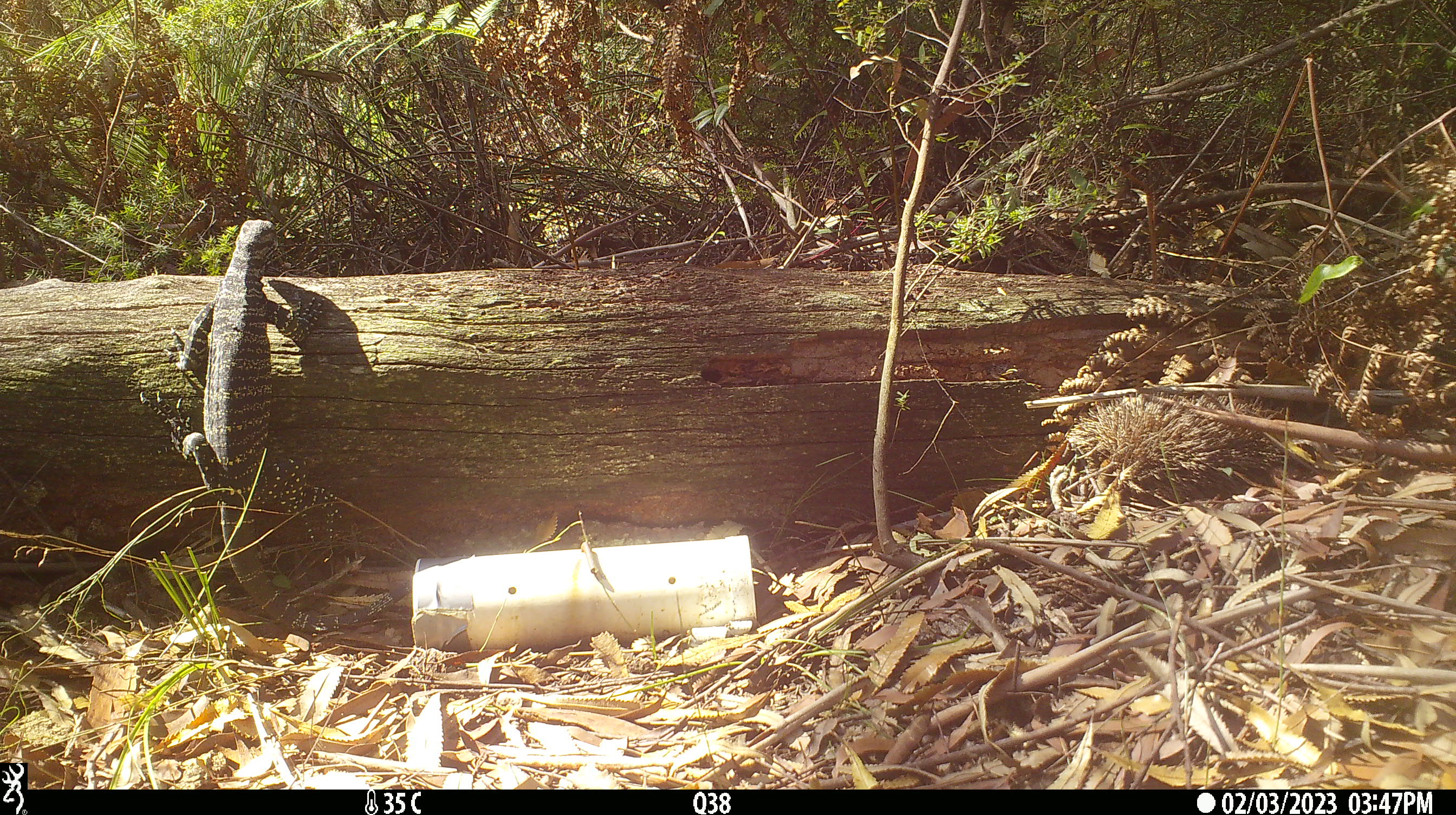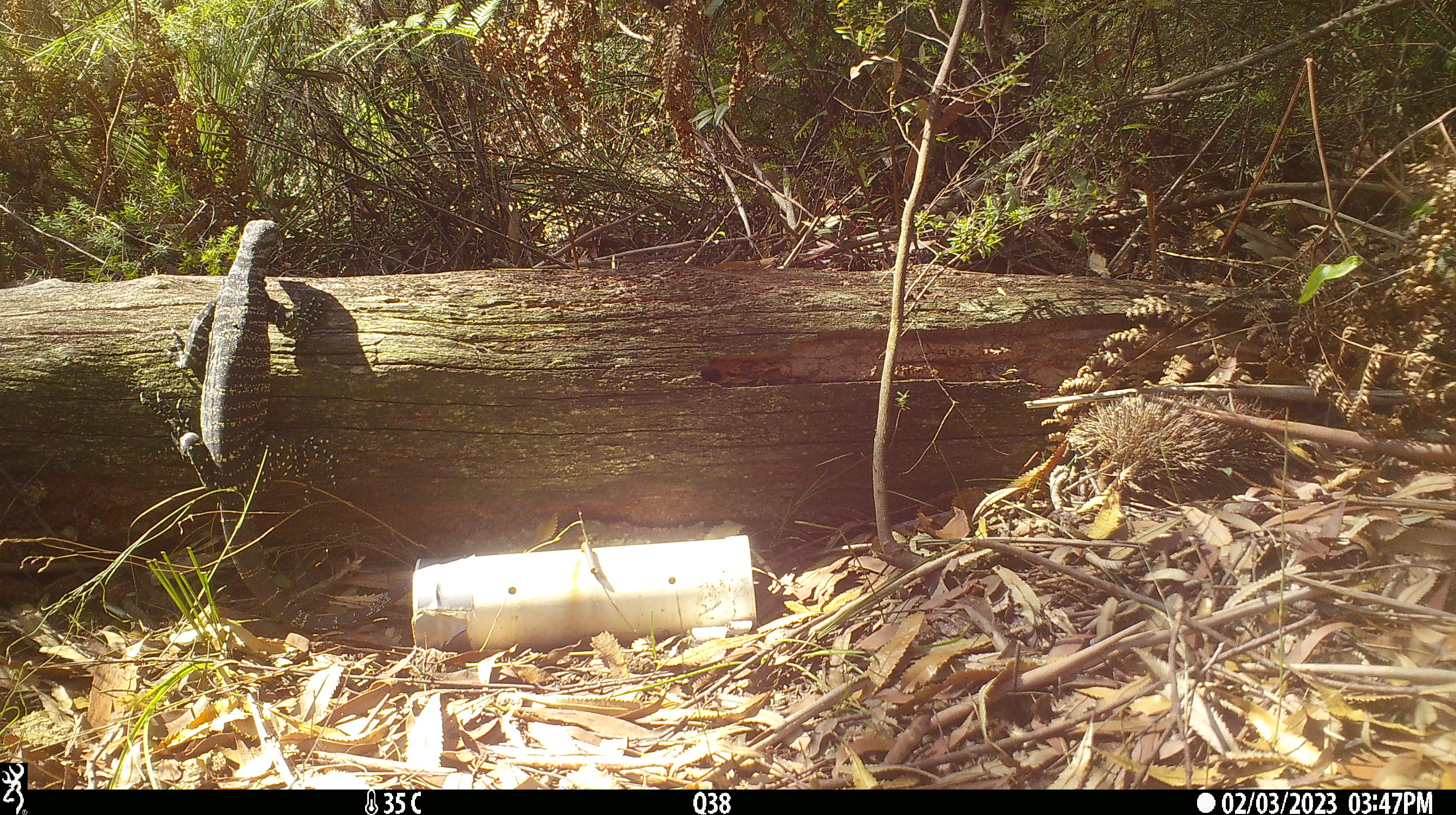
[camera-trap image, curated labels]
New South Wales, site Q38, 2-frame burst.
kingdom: Animalia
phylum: Chordata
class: Reptilia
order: Squamata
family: Varanidae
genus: Varanus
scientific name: Varanus varius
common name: lace monitor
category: goanna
Goanna (lace monitor) (Varanus varius).